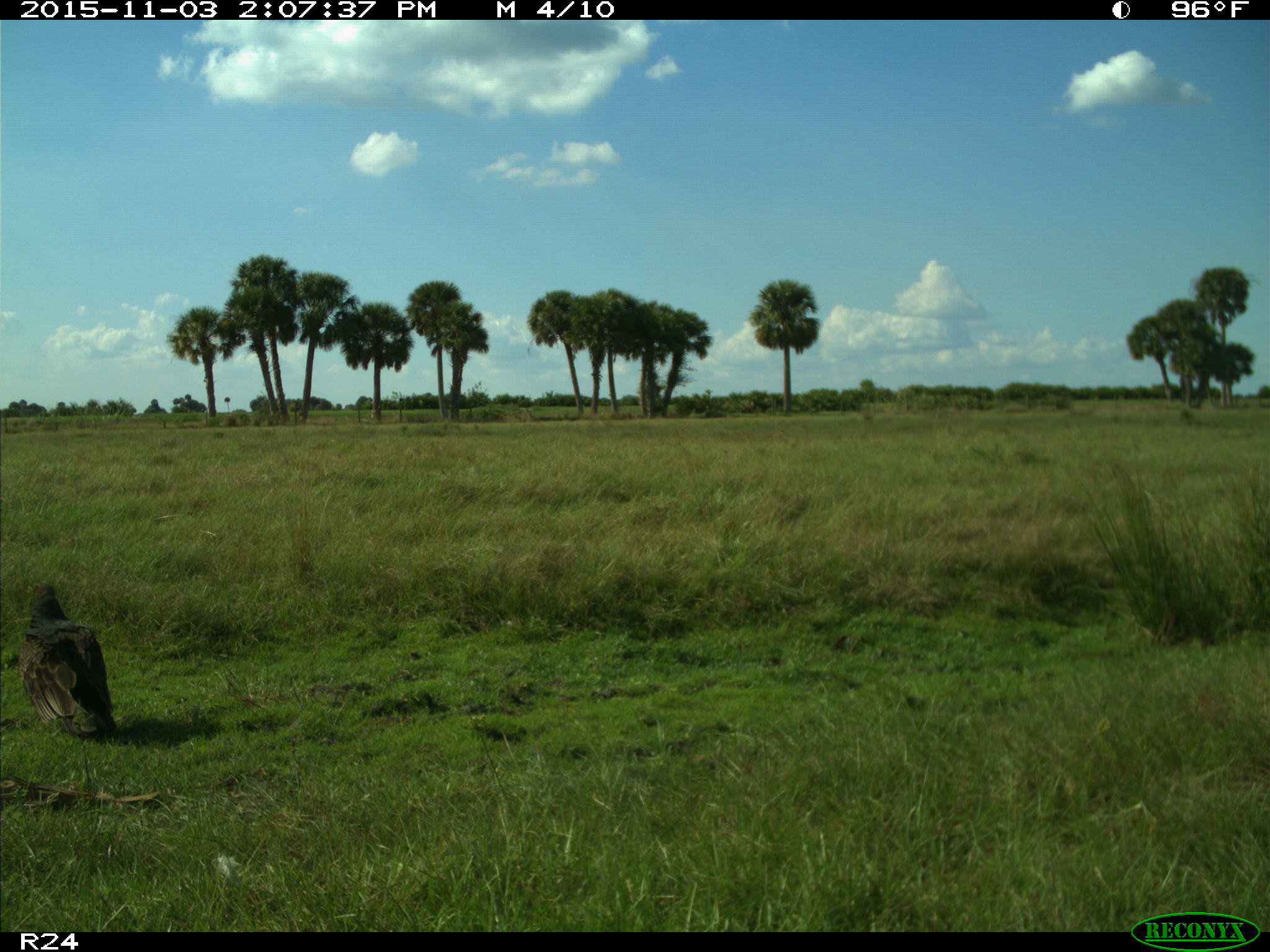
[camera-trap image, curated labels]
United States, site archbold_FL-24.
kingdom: Animalia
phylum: Chordata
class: Aves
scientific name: Aves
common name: birds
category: unidentified bird